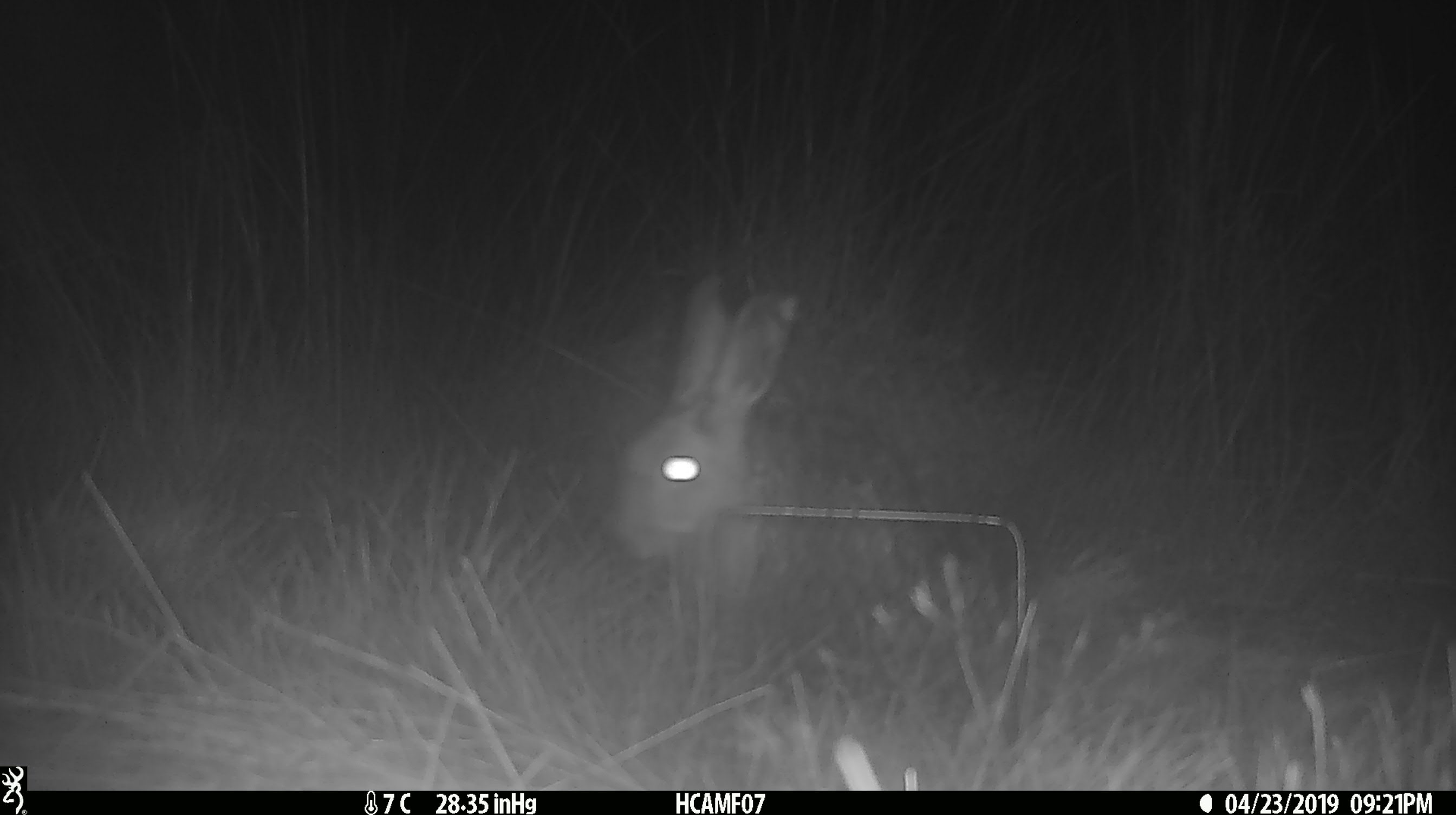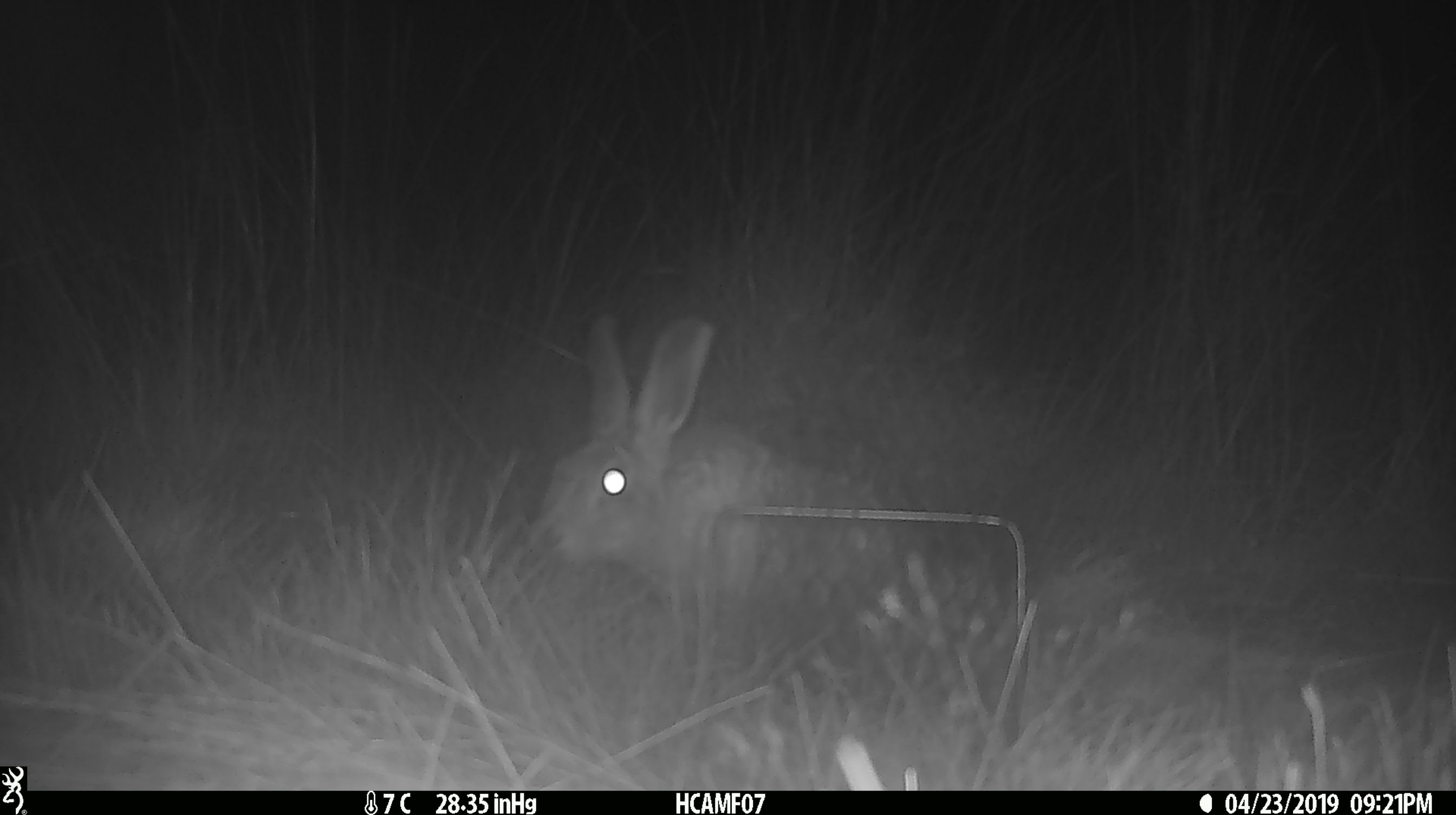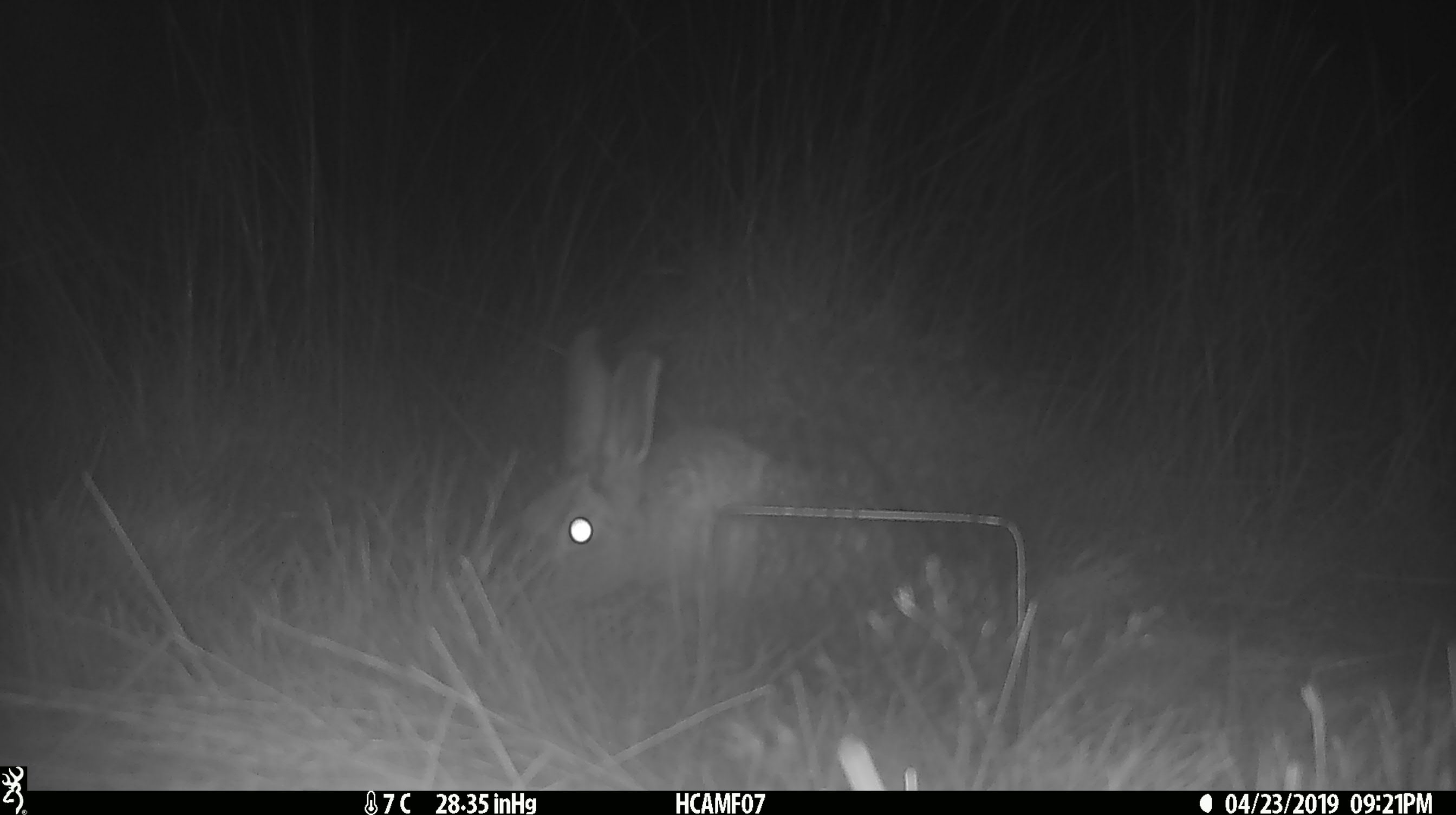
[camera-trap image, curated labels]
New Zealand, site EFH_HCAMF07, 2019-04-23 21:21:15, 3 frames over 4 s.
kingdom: Animalia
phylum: Chordata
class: Mammalia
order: Lagomorpha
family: Leporidae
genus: Lepus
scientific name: Lepus europaeus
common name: brown hare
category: hare